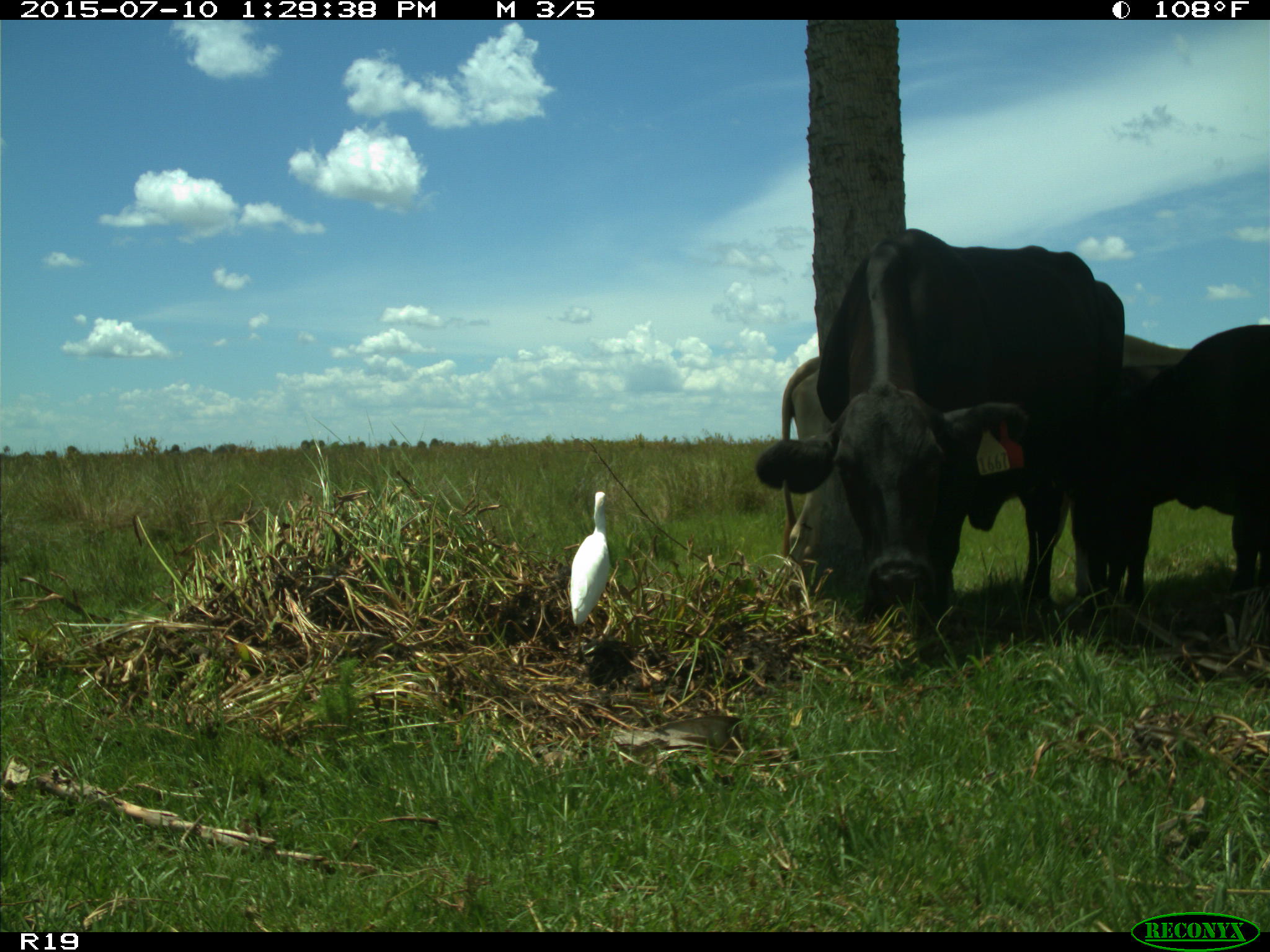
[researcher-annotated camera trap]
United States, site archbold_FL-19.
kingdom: Animalia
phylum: Chordata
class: Mammalia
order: Artiodactyla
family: Bovidae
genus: Bos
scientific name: Bos taurus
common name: domestic cow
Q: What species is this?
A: Bos taurus (domestic cow).